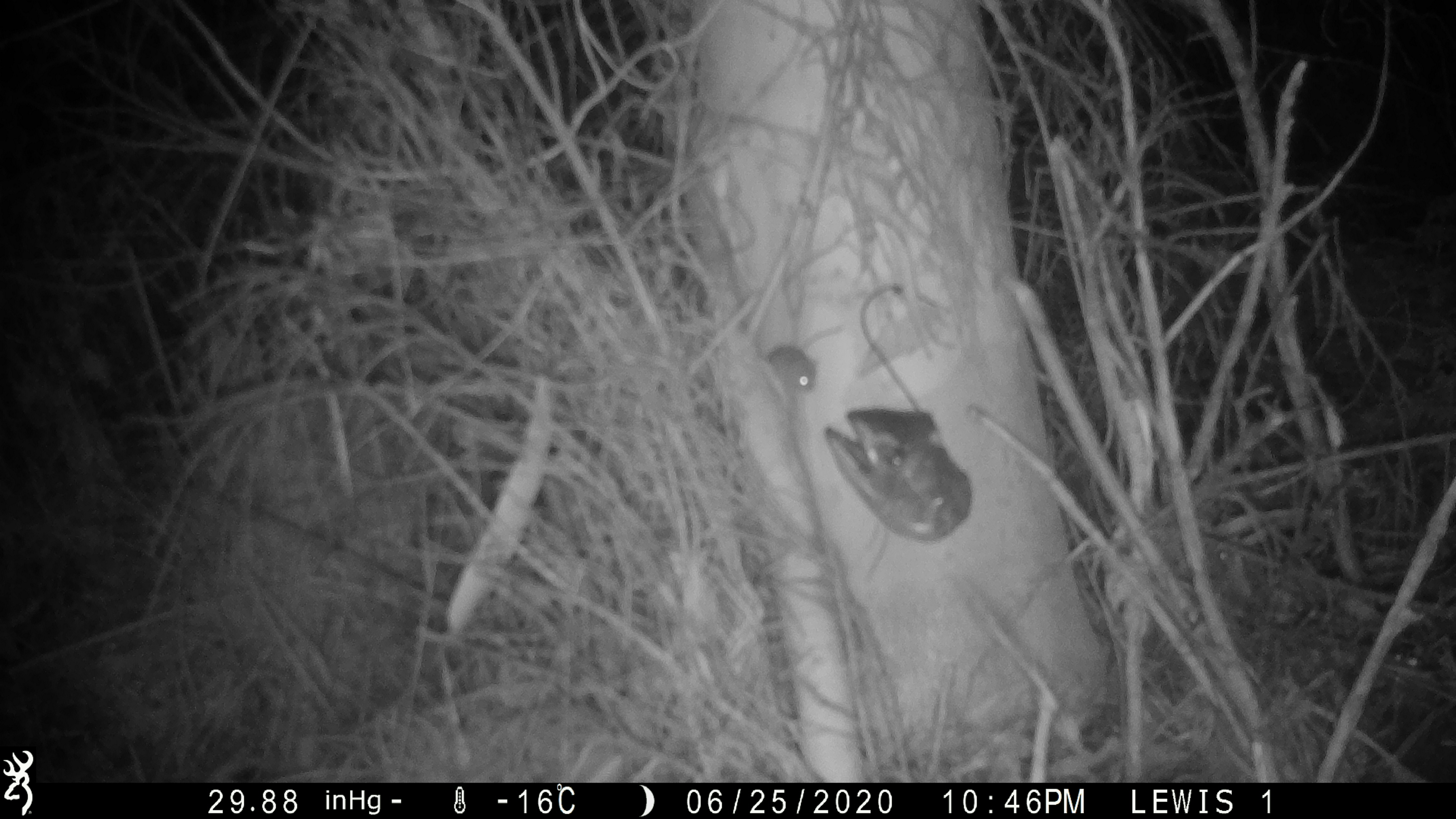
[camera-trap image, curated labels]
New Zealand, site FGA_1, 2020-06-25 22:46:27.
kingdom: Animalia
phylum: Chordata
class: Mammalia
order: Rodentia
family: Muridae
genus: Mus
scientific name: Mus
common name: mouse